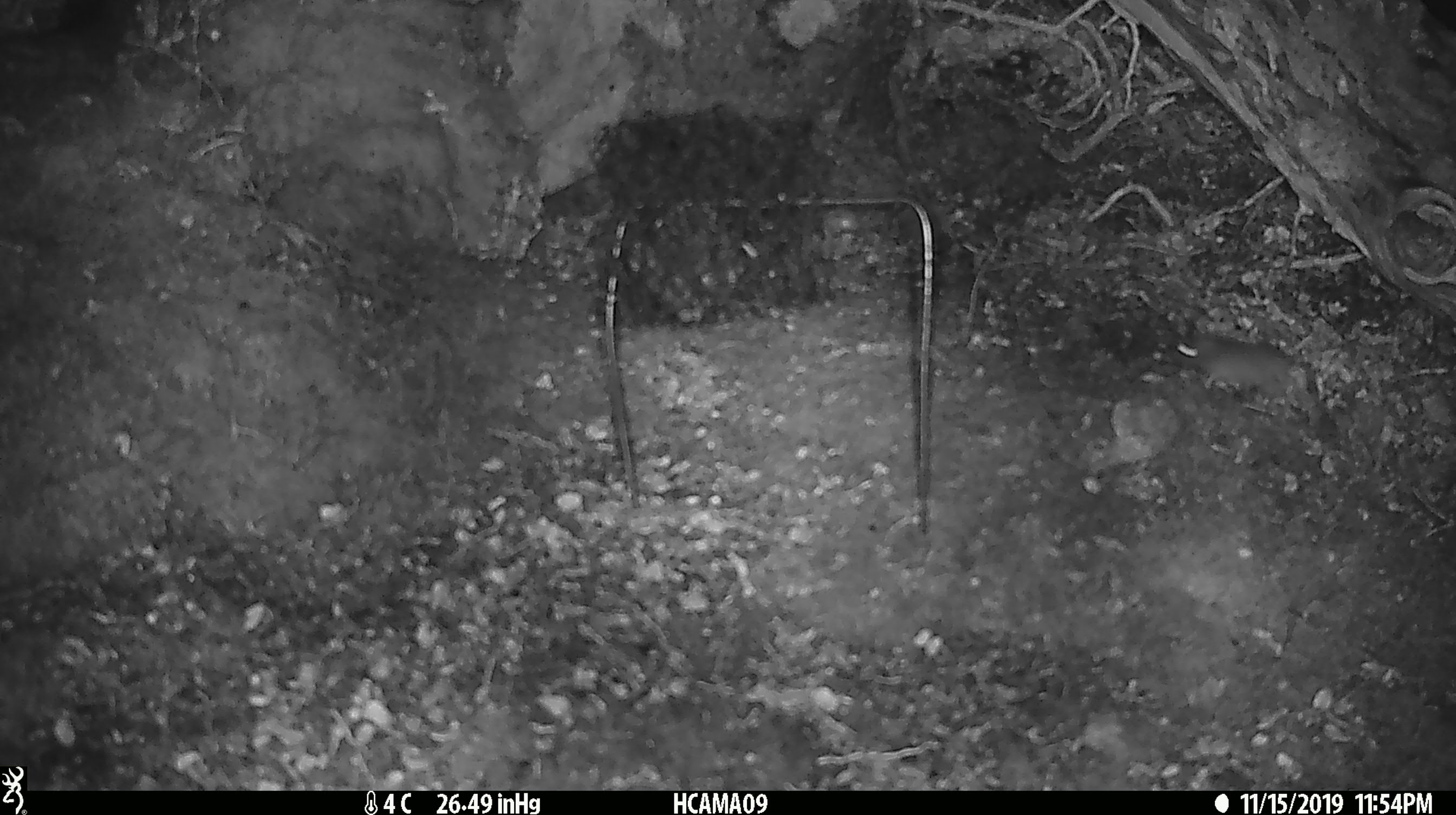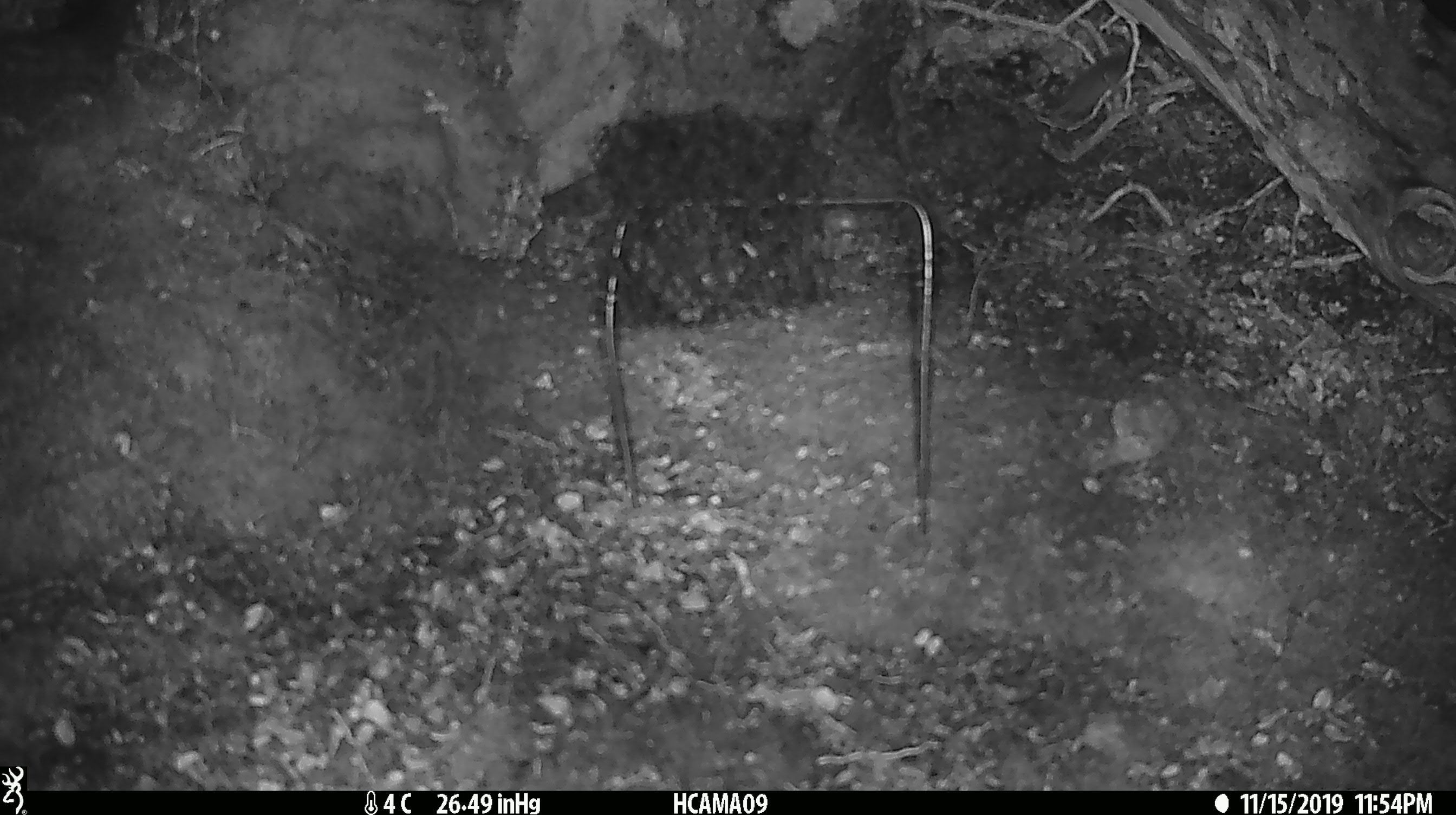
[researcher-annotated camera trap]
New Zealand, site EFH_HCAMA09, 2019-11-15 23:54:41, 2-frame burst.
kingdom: Animalia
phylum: Chordata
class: Mammalia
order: Rodentia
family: Muridae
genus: Mus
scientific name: Mus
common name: mouse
Mouse (Mus).